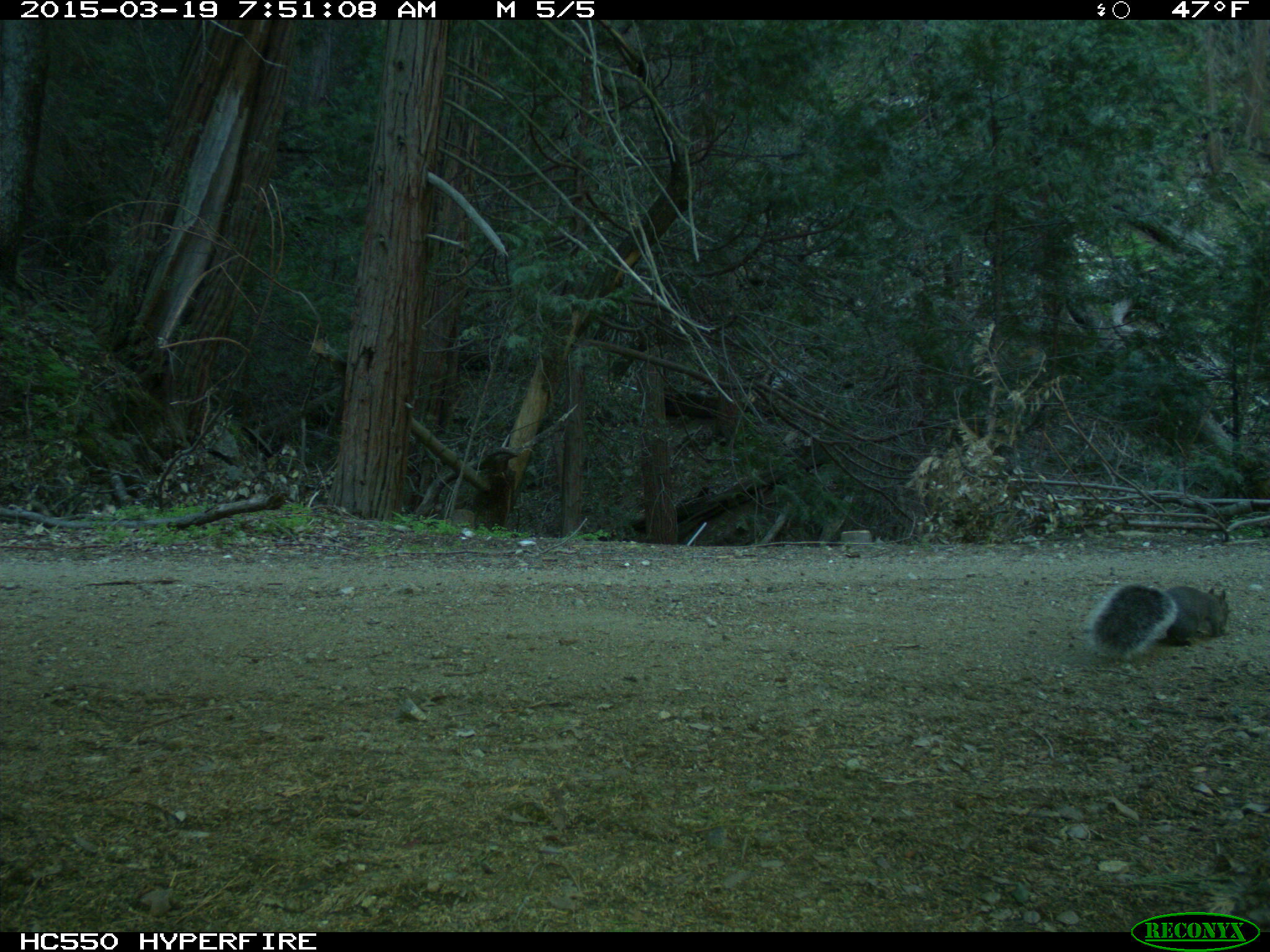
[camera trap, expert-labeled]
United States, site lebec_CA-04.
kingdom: Animalia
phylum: Chordata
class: Mammalia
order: Rodentia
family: Sciuridae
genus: Sciurus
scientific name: Sciurus carolinensis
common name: eastern gray squirrel